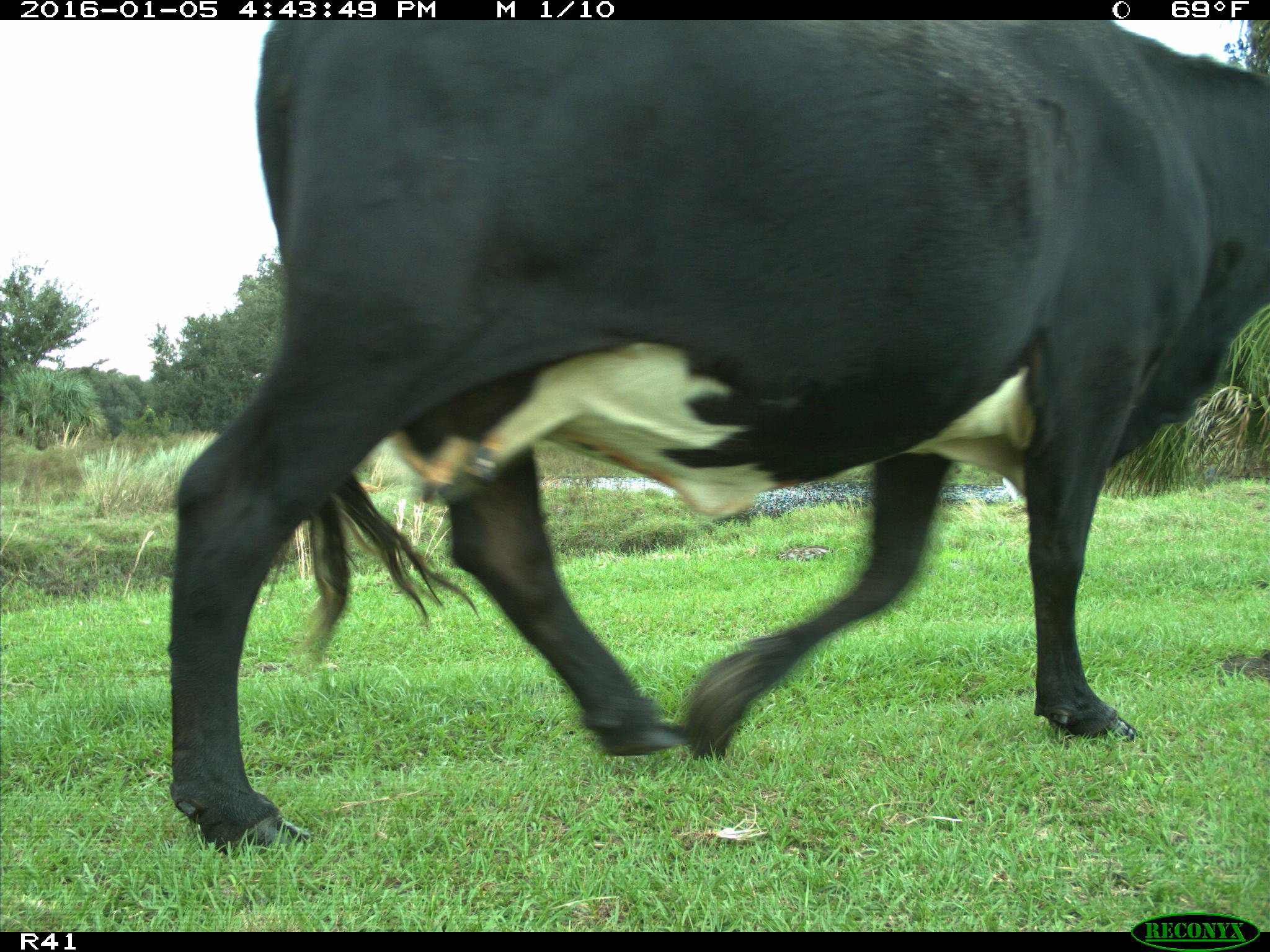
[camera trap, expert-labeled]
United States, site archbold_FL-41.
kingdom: Animalia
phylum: Chordata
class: Mammalia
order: Artiodactyla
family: Bovidae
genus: Bos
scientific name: Bos taurus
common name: domestic cow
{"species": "Bos taurus (domestic cow)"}